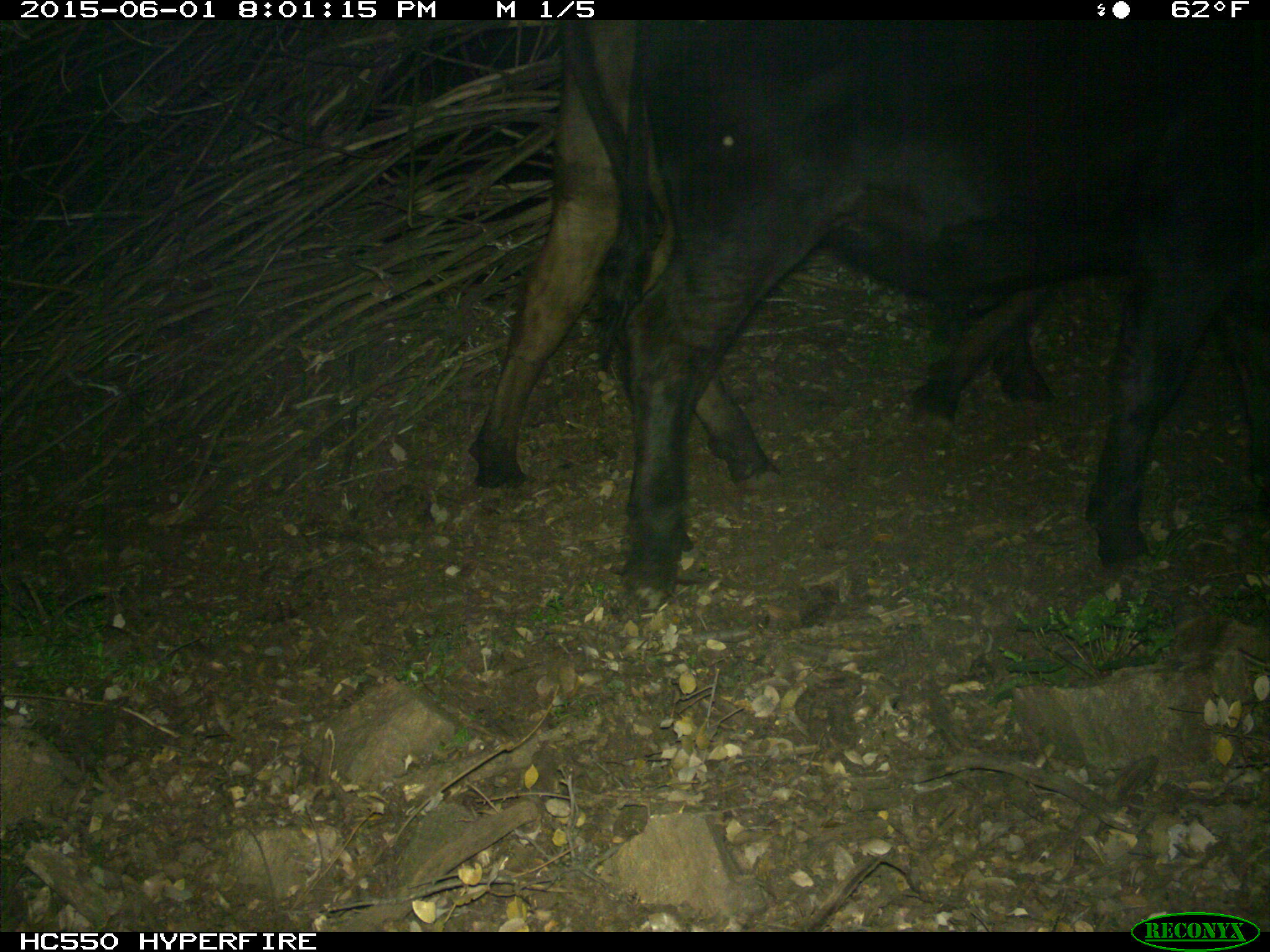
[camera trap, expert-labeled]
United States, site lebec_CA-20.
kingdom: Animalia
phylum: Chordata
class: Mammalia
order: Artiodactyla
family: Bovidae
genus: Bos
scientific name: Bos taurus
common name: domestic cow